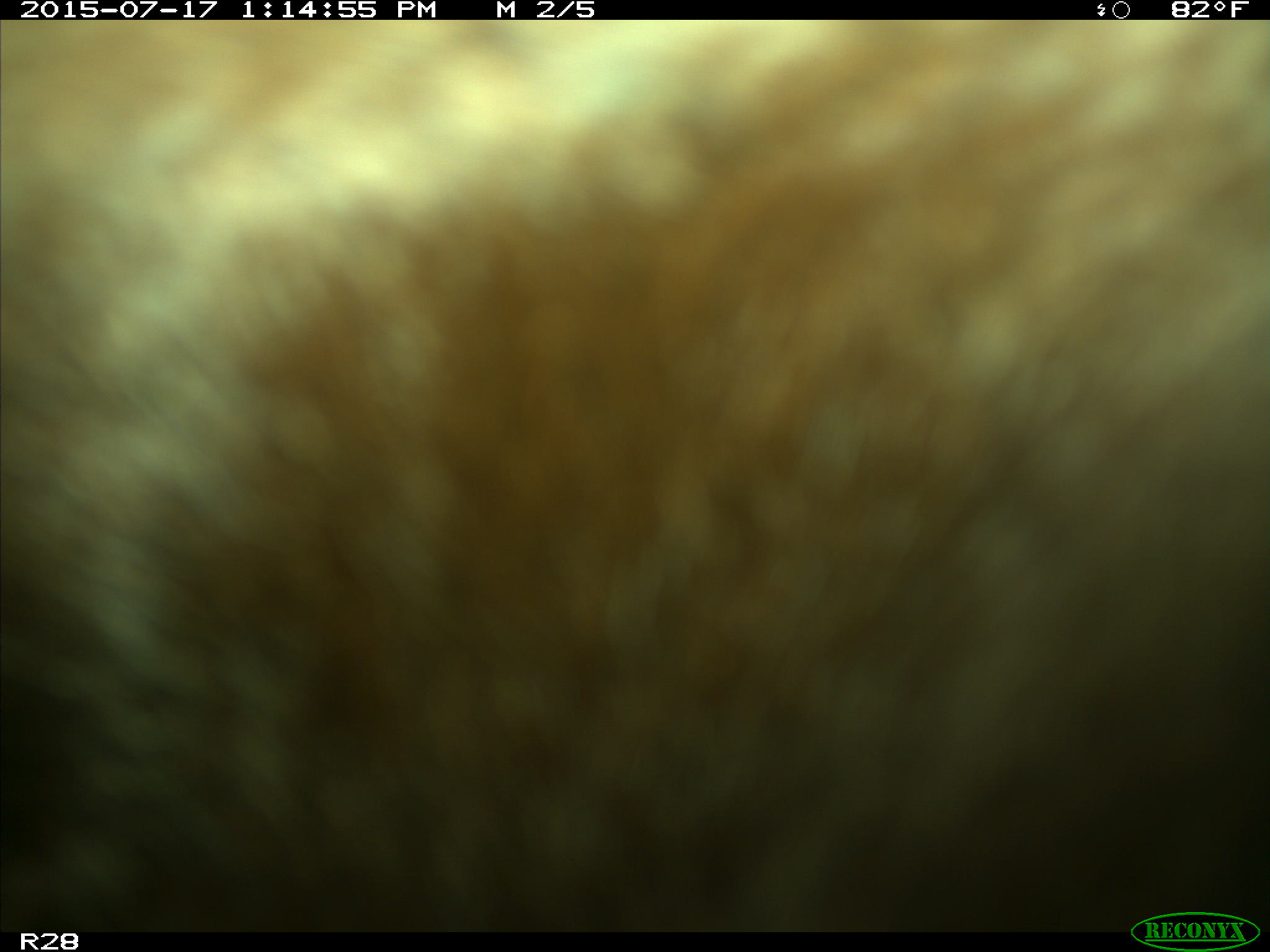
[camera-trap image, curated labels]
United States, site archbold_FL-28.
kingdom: Animalia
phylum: Chordata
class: Mammalia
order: Artiodactyla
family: Bovidae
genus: Bos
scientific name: Bos taurus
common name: domestic cow